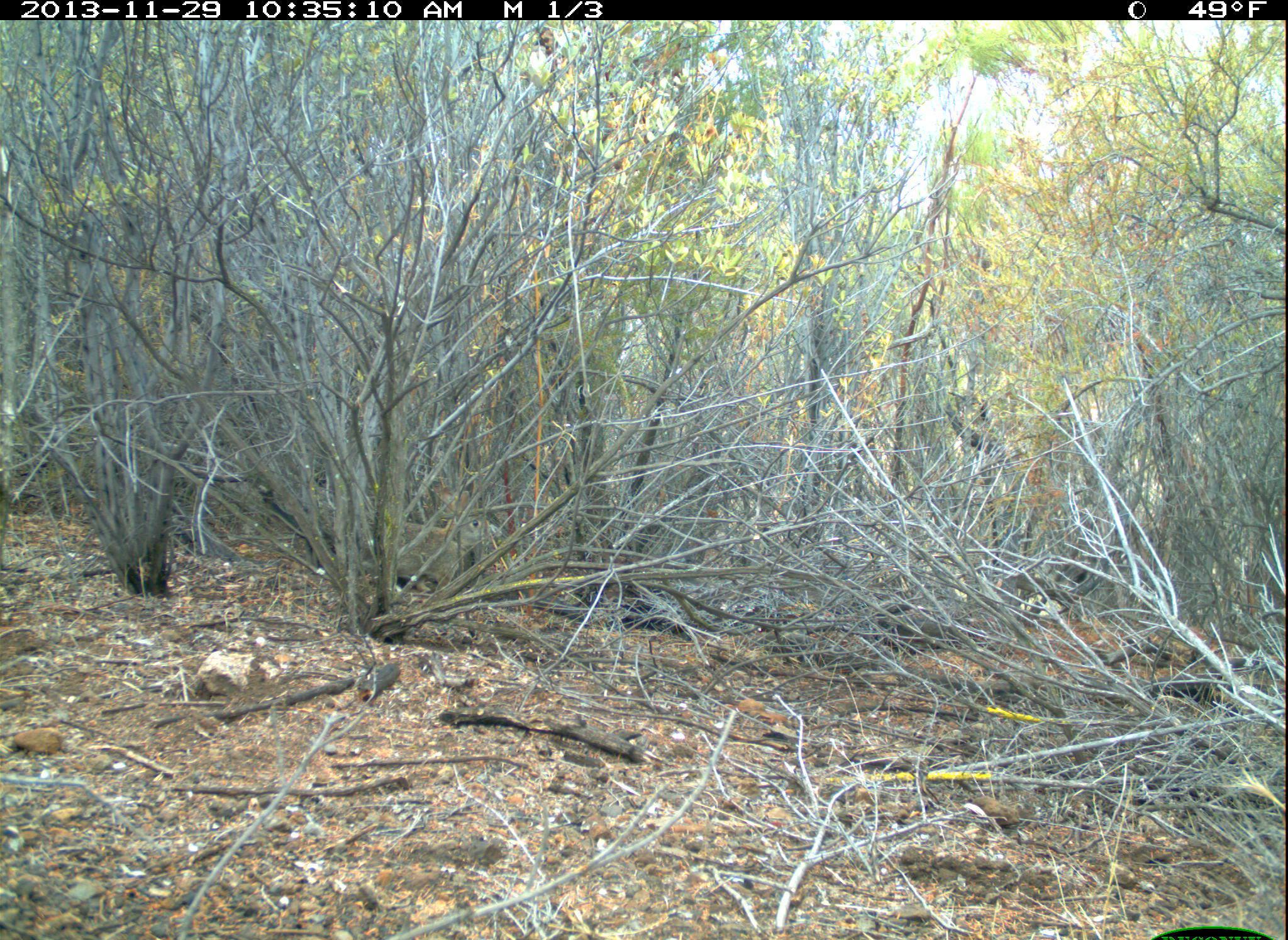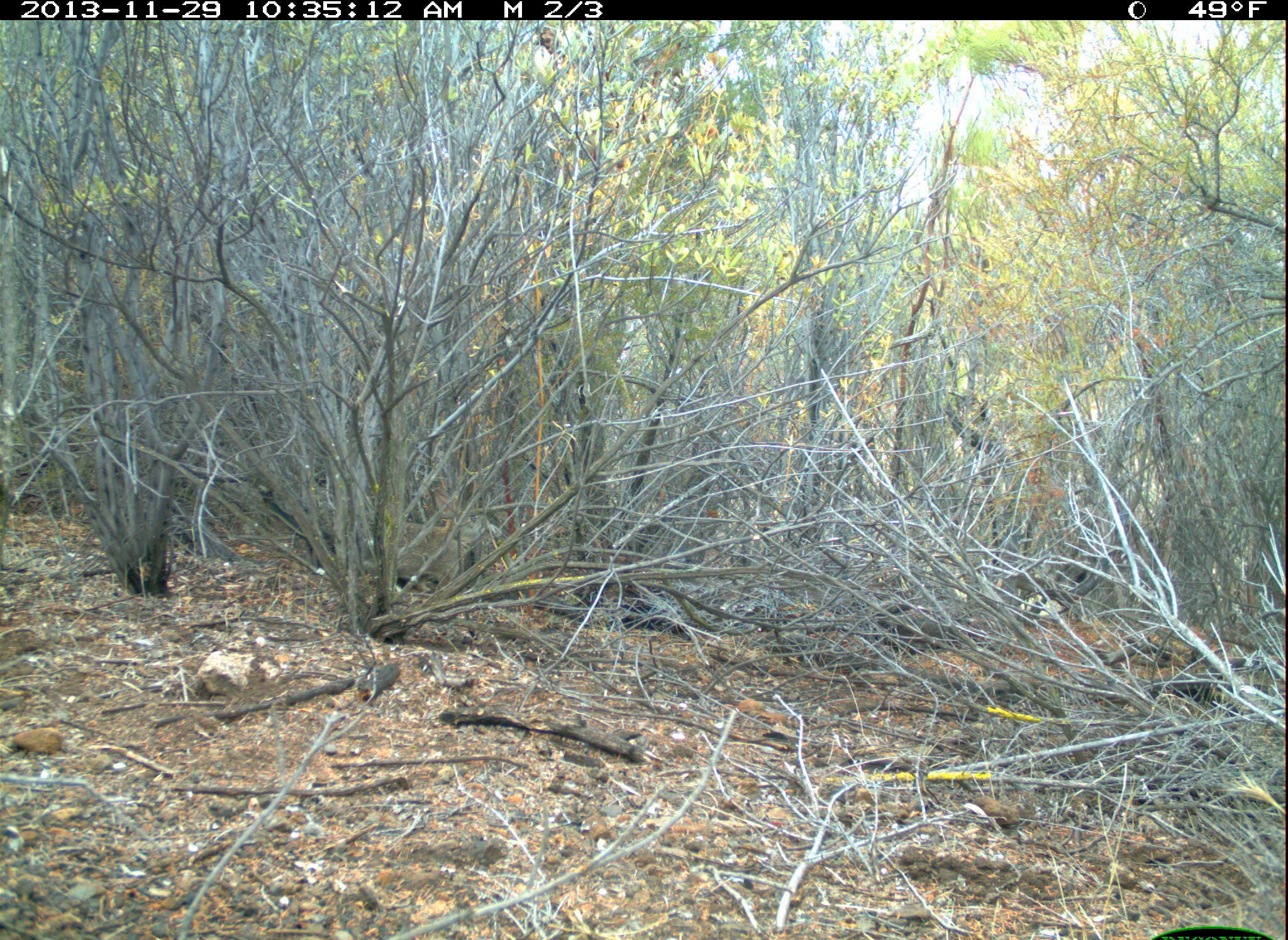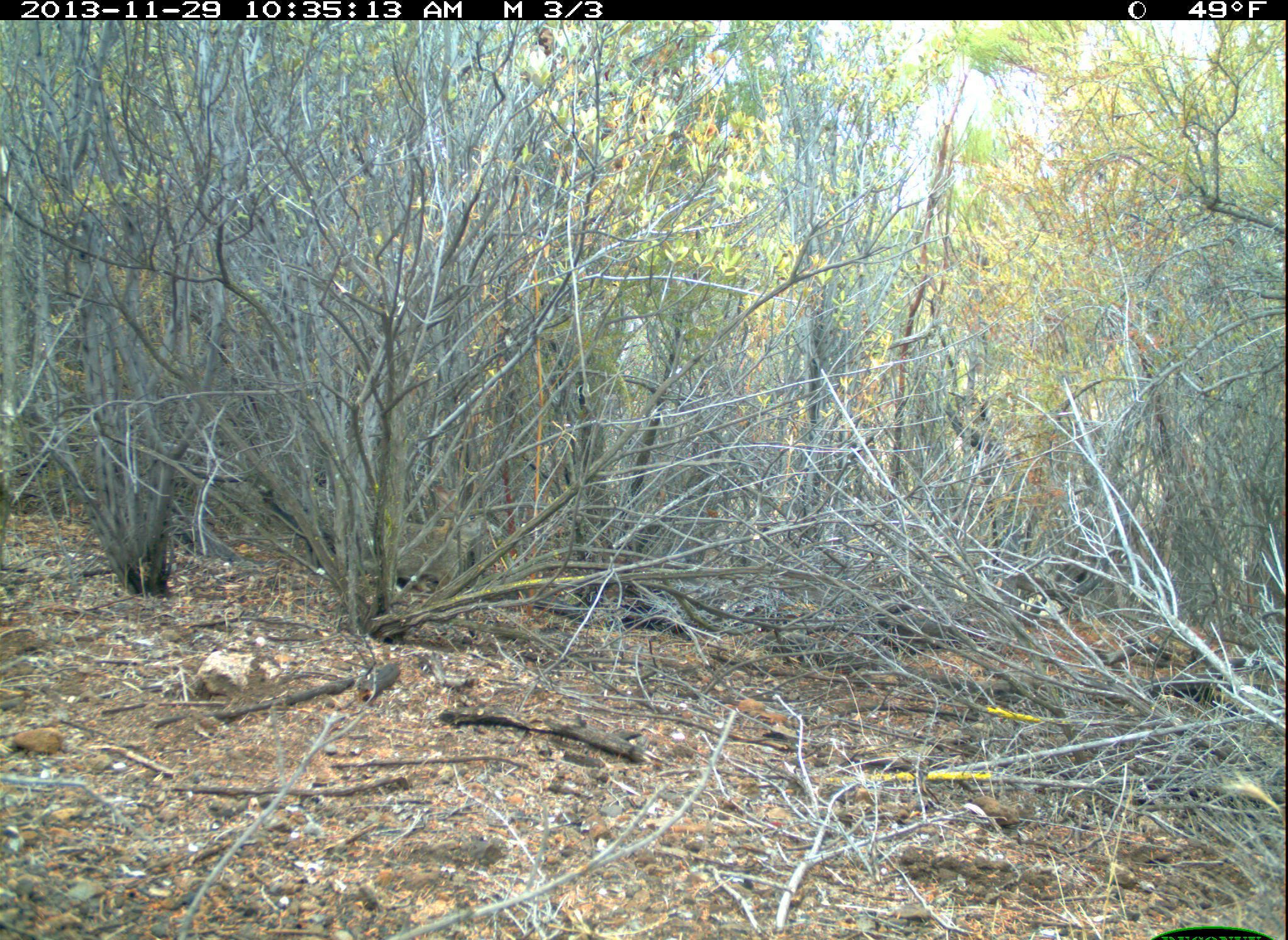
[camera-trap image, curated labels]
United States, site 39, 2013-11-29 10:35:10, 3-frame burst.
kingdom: Animalia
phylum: Chordata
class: Mammalia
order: Lagomorpha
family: Leporidae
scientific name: Leporidae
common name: rabbits and hares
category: rabbit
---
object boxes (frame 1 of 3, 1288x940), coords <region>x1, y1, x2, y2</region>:
rabbit: <region>399, 481, 490, 596</region>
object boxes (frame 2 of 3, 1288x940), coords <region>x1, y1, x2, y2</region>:
rabbit: <region>393, 478, 489, 595</region>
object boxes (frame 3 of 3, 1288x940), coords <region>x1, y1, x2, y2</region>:
rabbit: <region>394, 481, 488, 589</region>